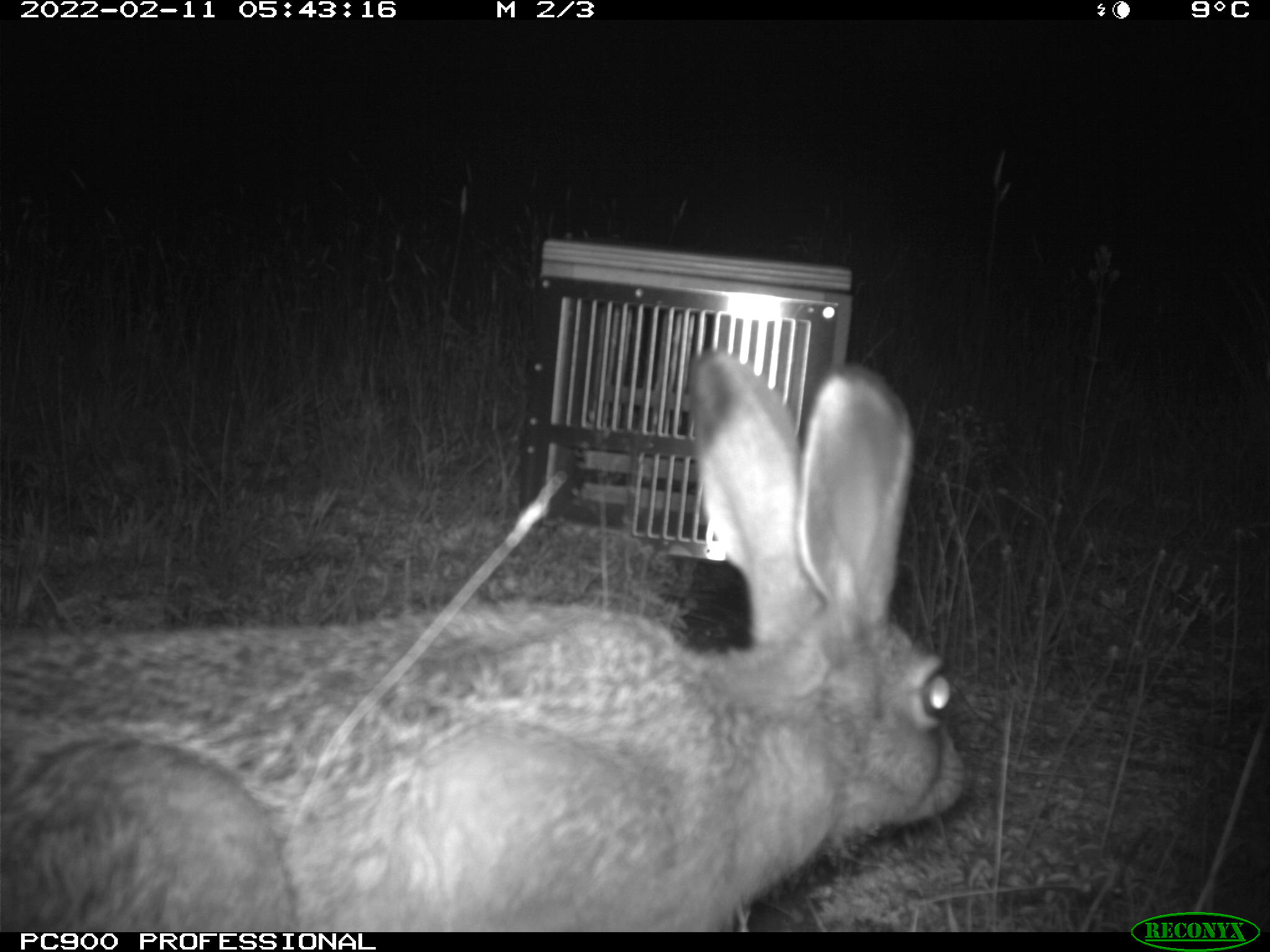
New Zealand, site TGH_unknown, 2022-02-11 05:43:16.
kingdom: Animalia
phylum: Chordata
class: Mammalia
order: Lagomorpha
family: Leporidae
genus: Lepus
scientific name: Lepus europaeus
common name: brown hare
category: hare